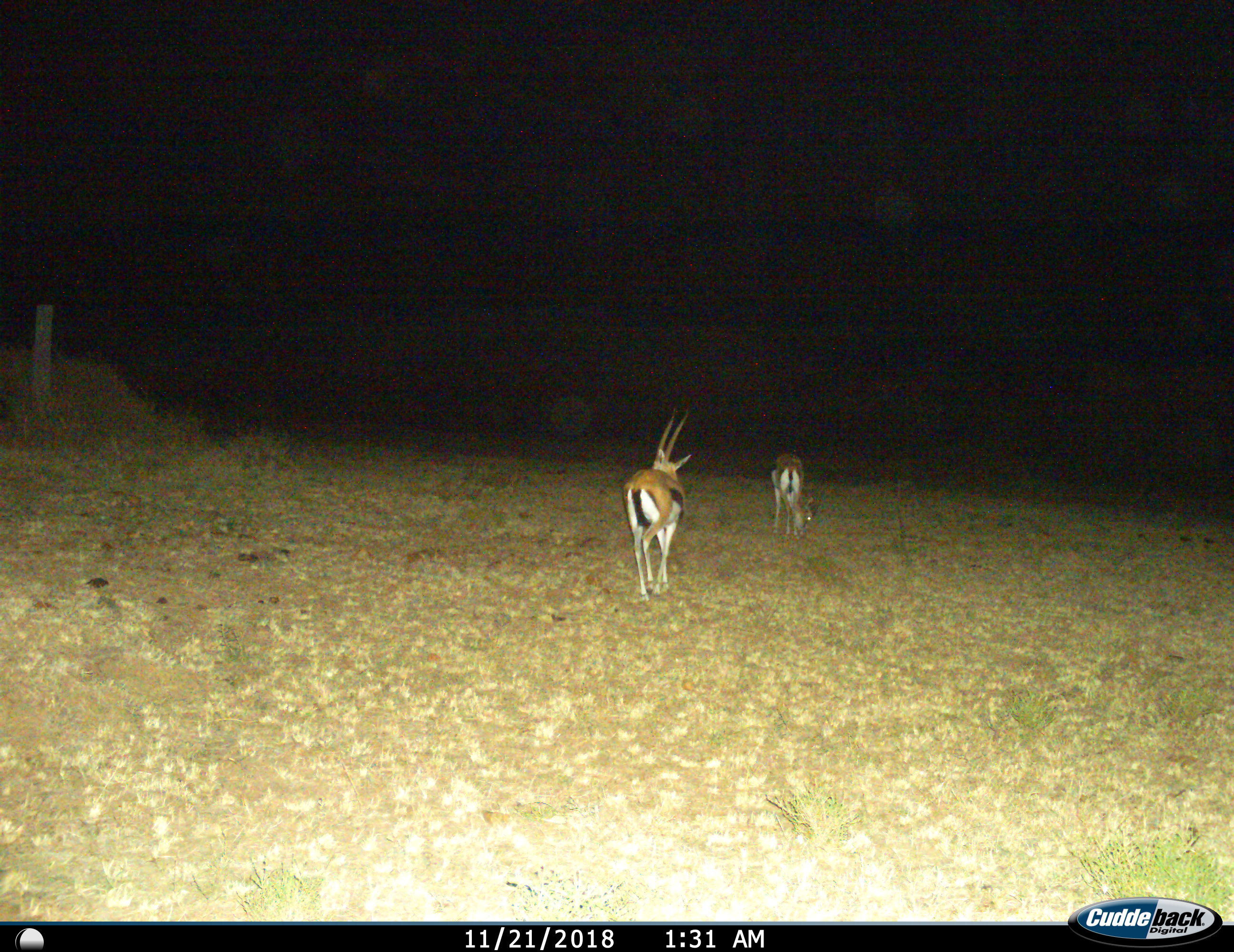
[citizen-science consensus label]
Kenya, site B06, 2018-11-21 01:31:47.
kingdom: Animalia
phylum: Chordata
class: Mammalia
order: Artiodactyla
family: Bovidae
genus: Eudorcas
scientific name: Eudorcas thomsonii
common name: thomson's gazelle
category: gazellethomsons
Gazellethomsons (thomson's gazelle) (Eudorcas thomsonii), count 2. Behavior (volunteer vote fractions): standing 57%, resting 0%, moving 71%, interacting 0%. Young present (vote fraction): 0%. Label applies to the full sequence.